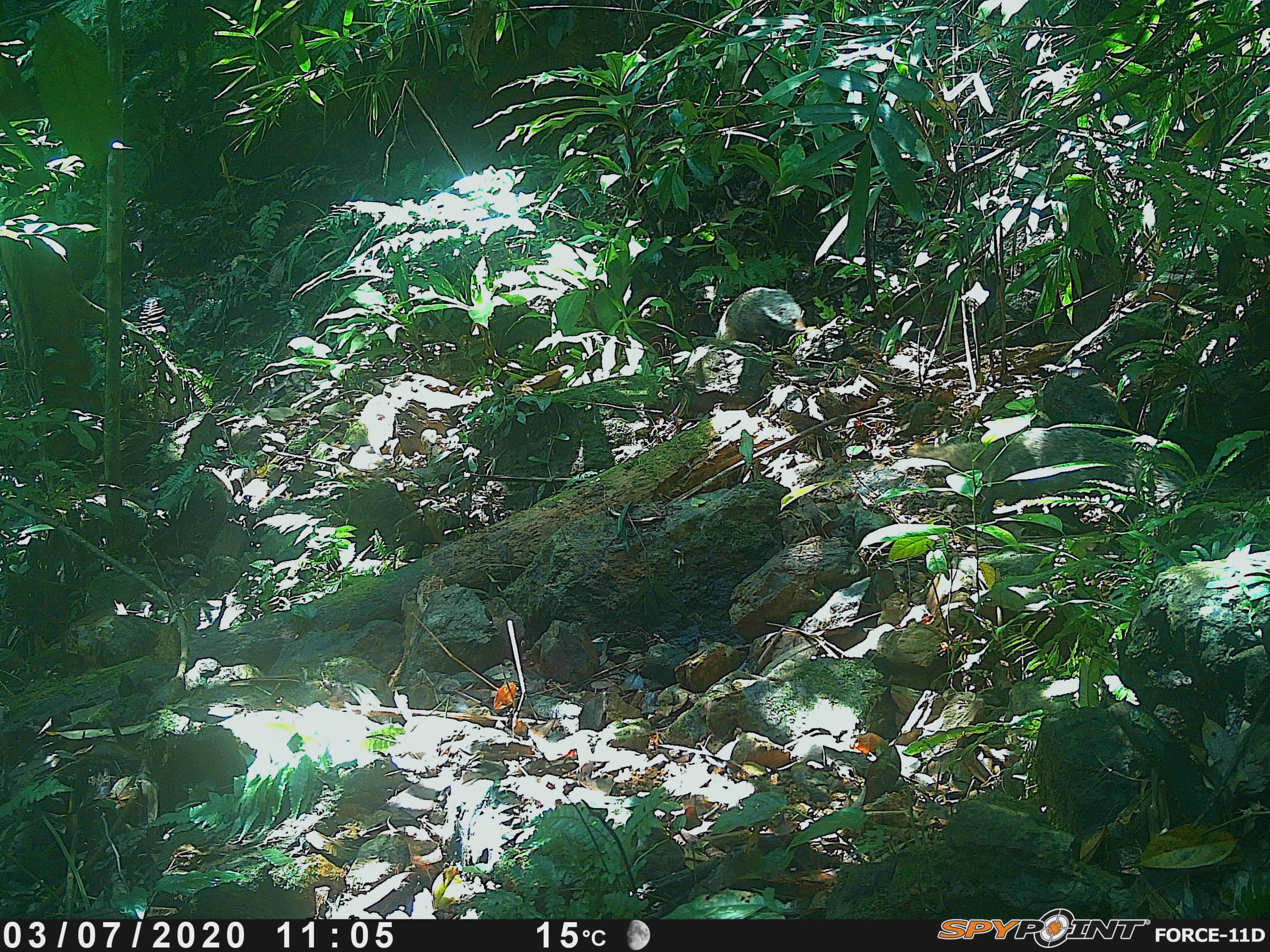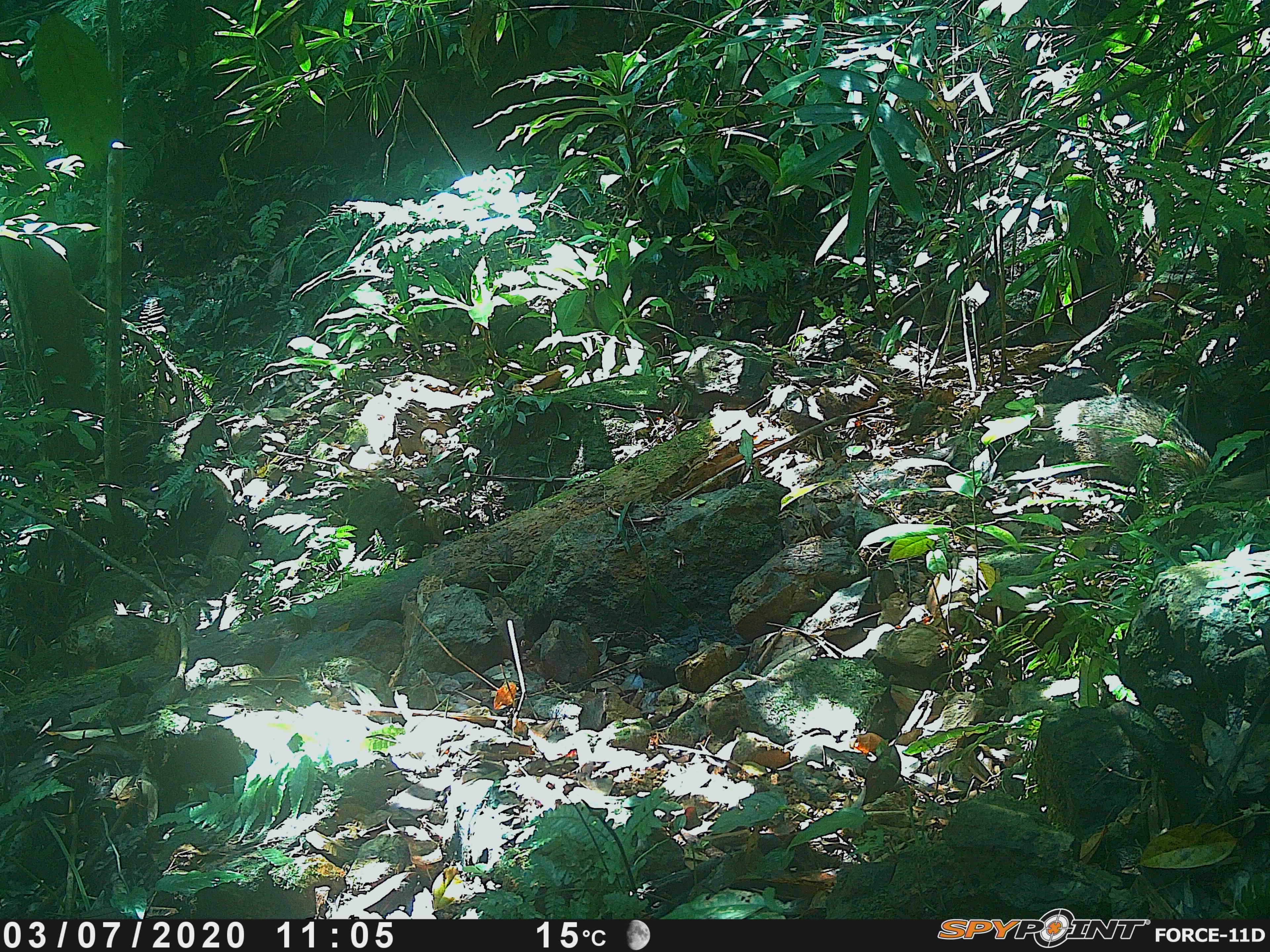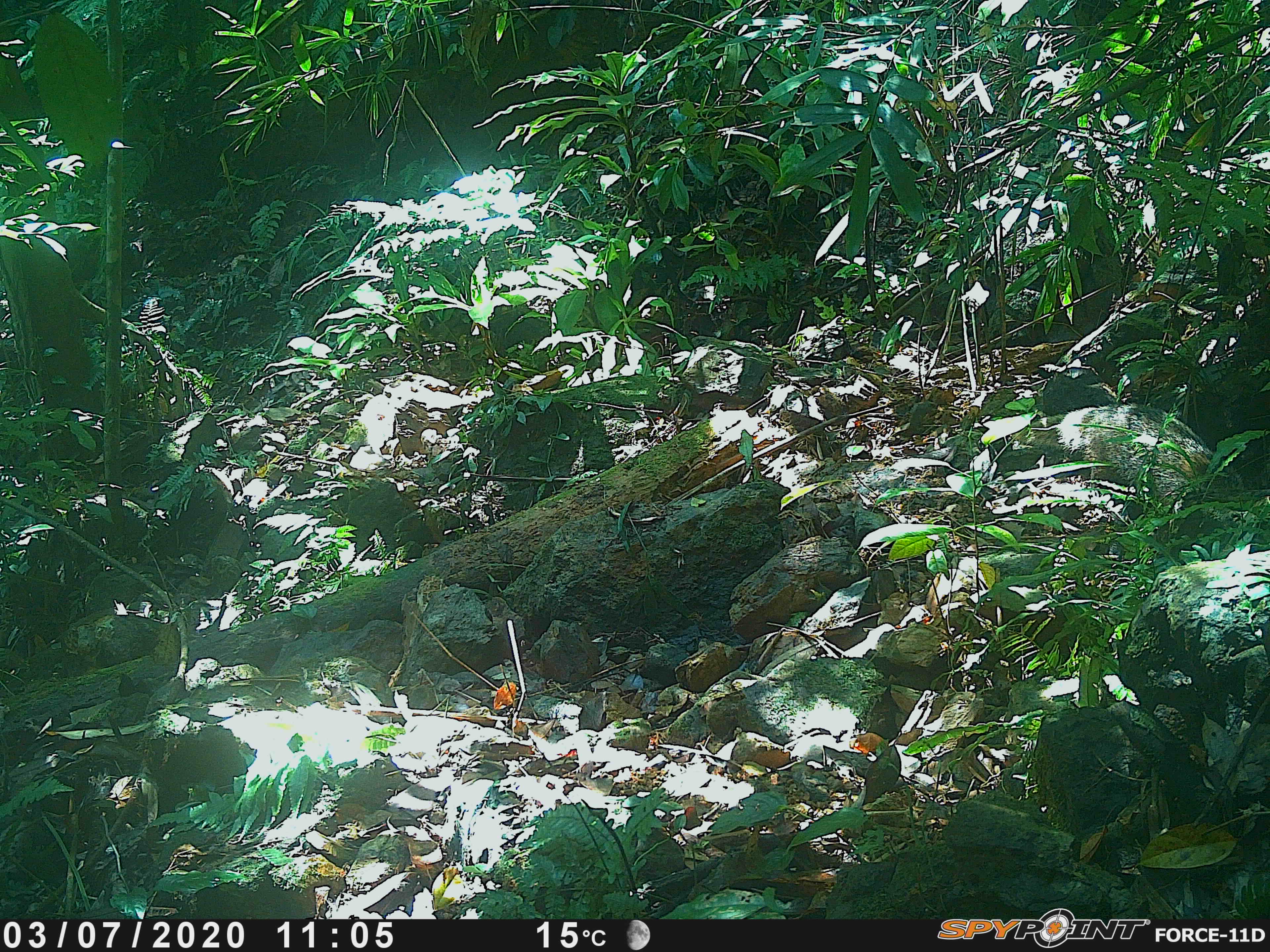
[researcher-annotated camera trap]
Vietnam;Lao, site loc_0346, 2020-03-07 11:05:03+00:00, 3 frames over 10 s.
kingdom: Animalia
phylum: Chordata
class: Mammalia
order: Carnivora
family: Herpestidae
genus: Urva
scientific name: Urva urva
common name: crab-eating mongoose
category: crab eating mongoose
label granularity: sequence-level